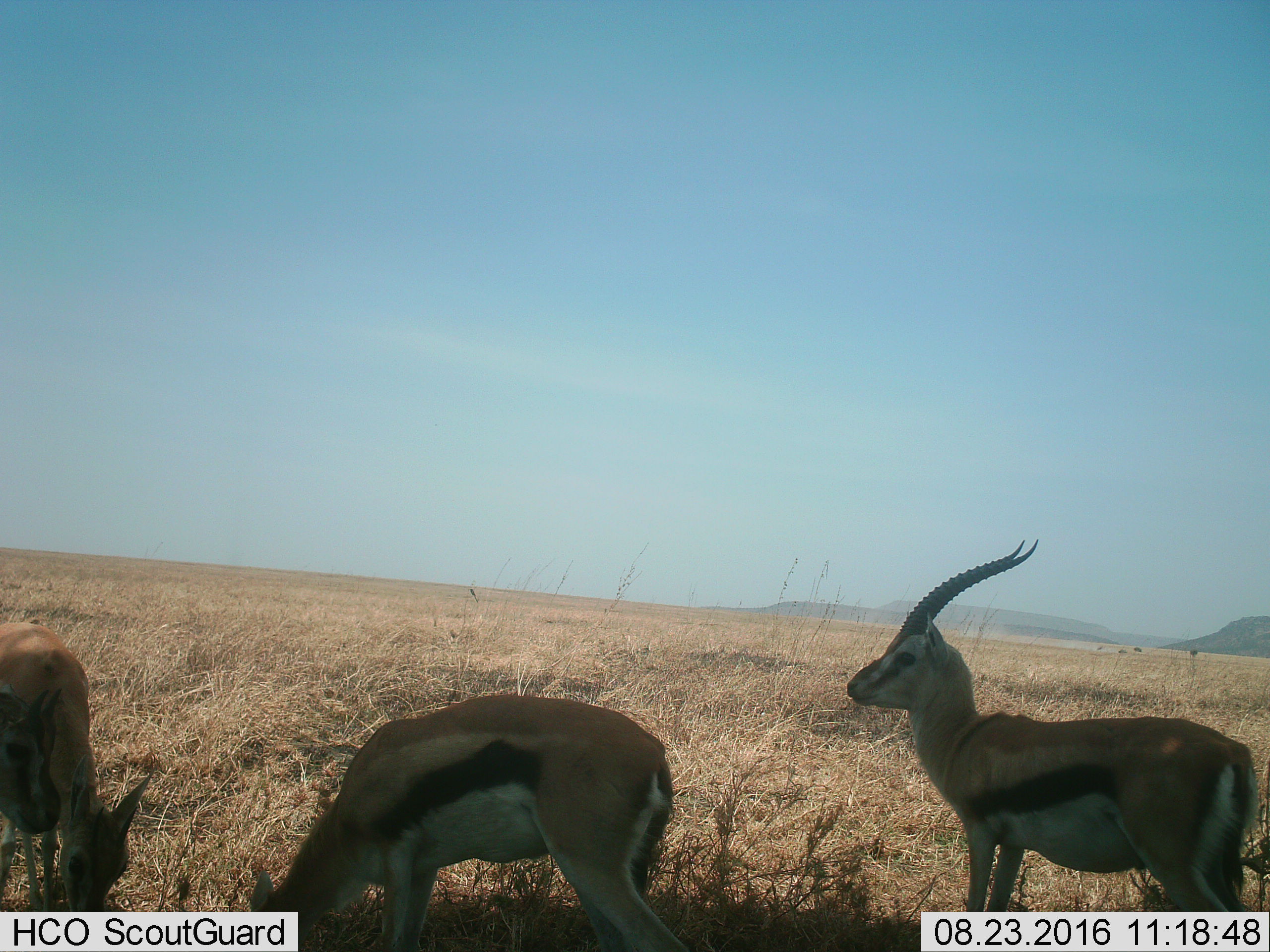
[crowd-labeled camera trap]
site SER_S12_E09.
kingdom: Animalia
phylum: Chordata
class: Mammalia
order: Artiodactyla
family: Bovidae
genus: Eudorcas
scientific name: Eudorcas thomsonii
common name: thomson's gazelle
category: gazellethomsons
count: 3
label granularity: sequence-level